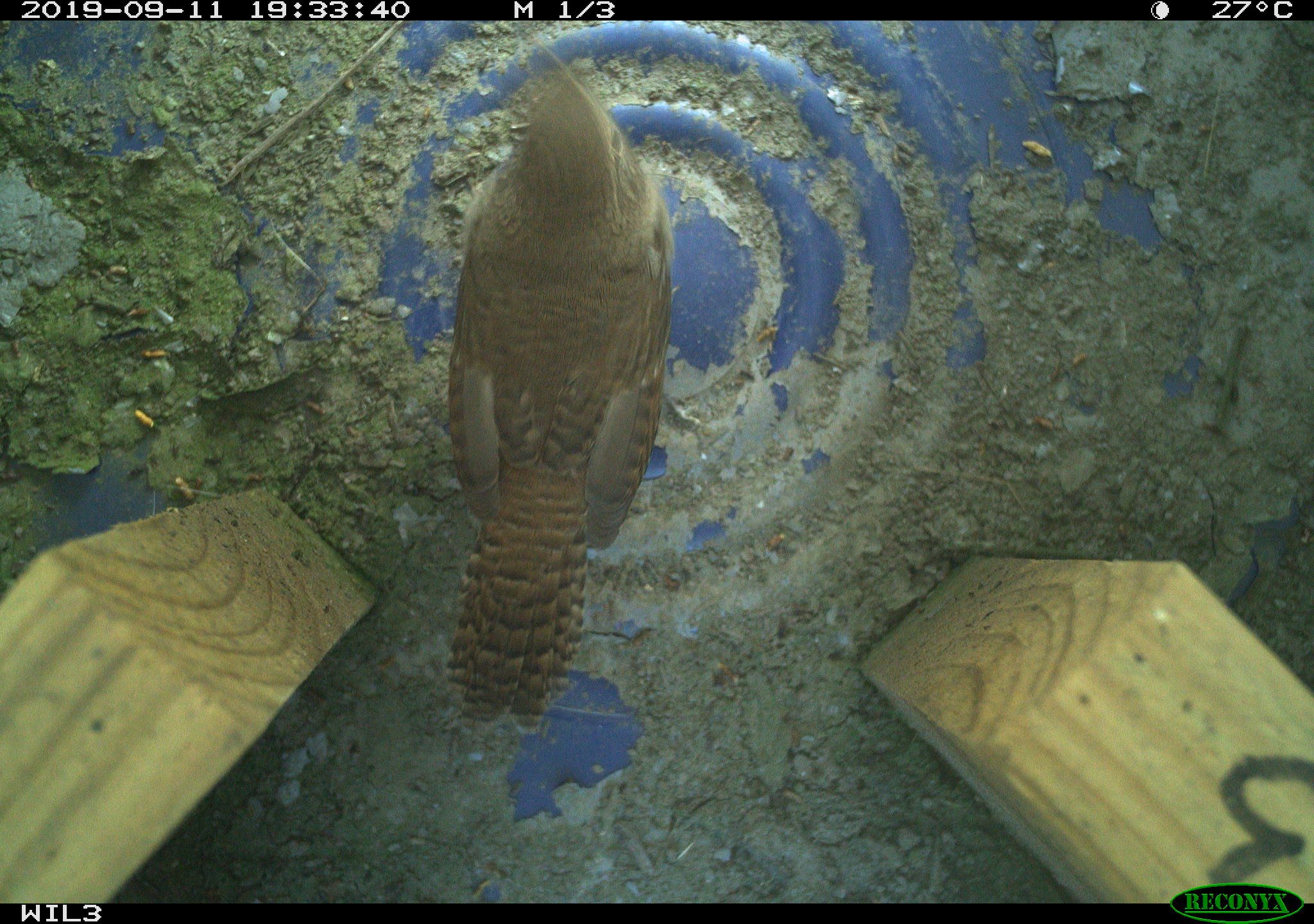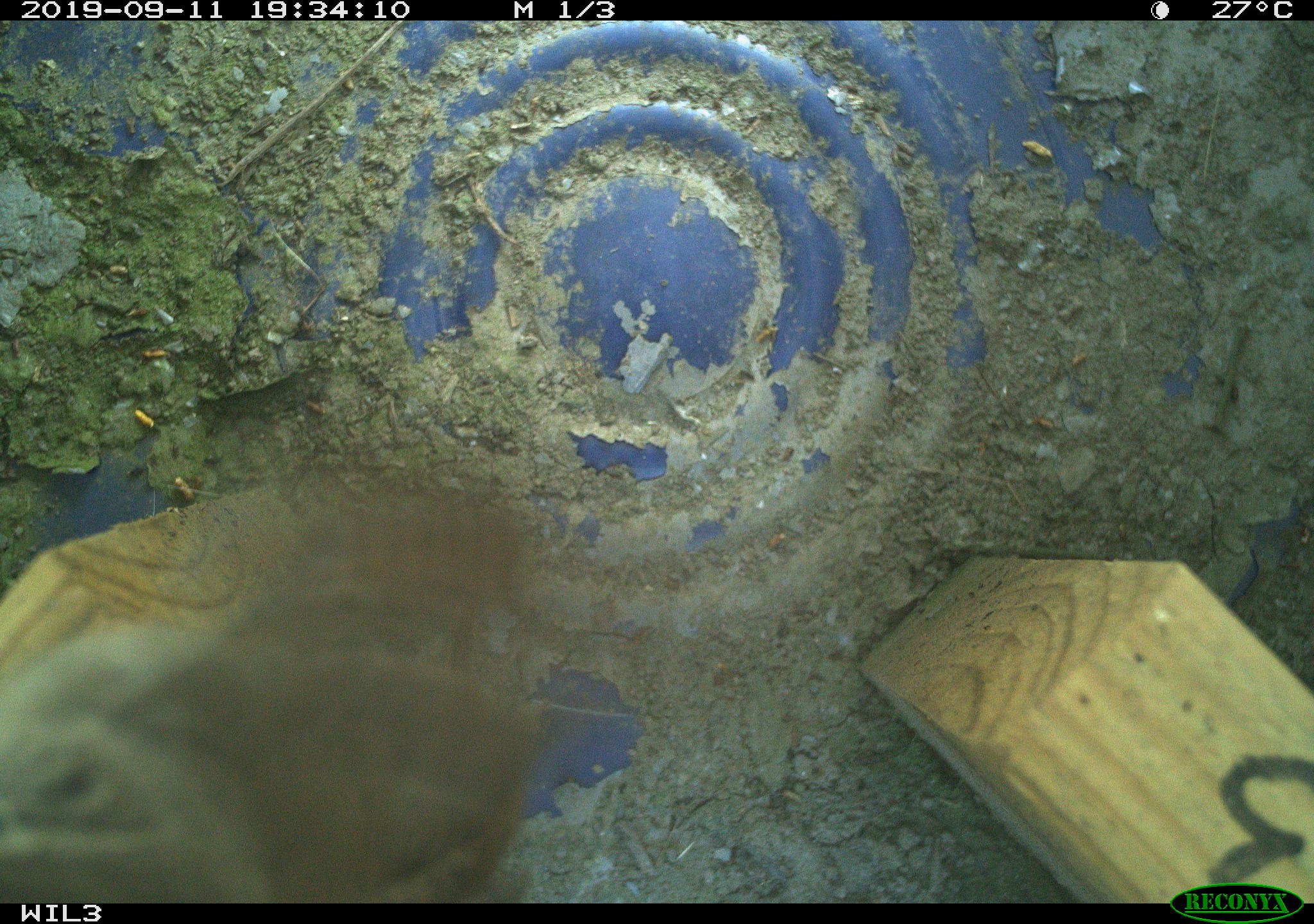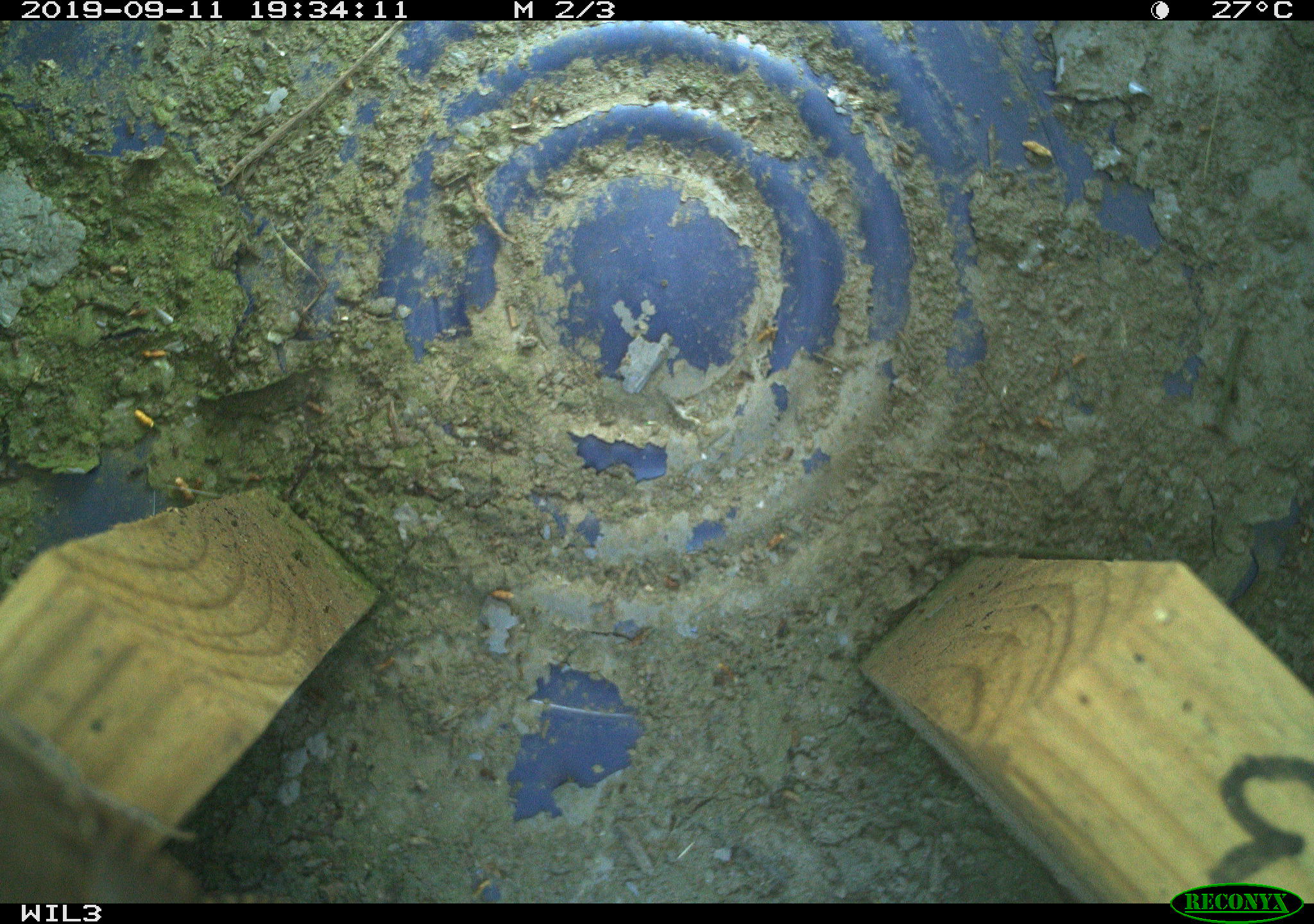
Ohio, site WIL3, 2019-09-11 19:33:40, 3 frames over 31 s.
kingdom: Animalia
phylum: Chordata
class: Aves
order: Passeriformes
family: Troglodytidae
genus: Troglodytes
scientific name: Troglodytes aedon aedon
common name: northern house wren